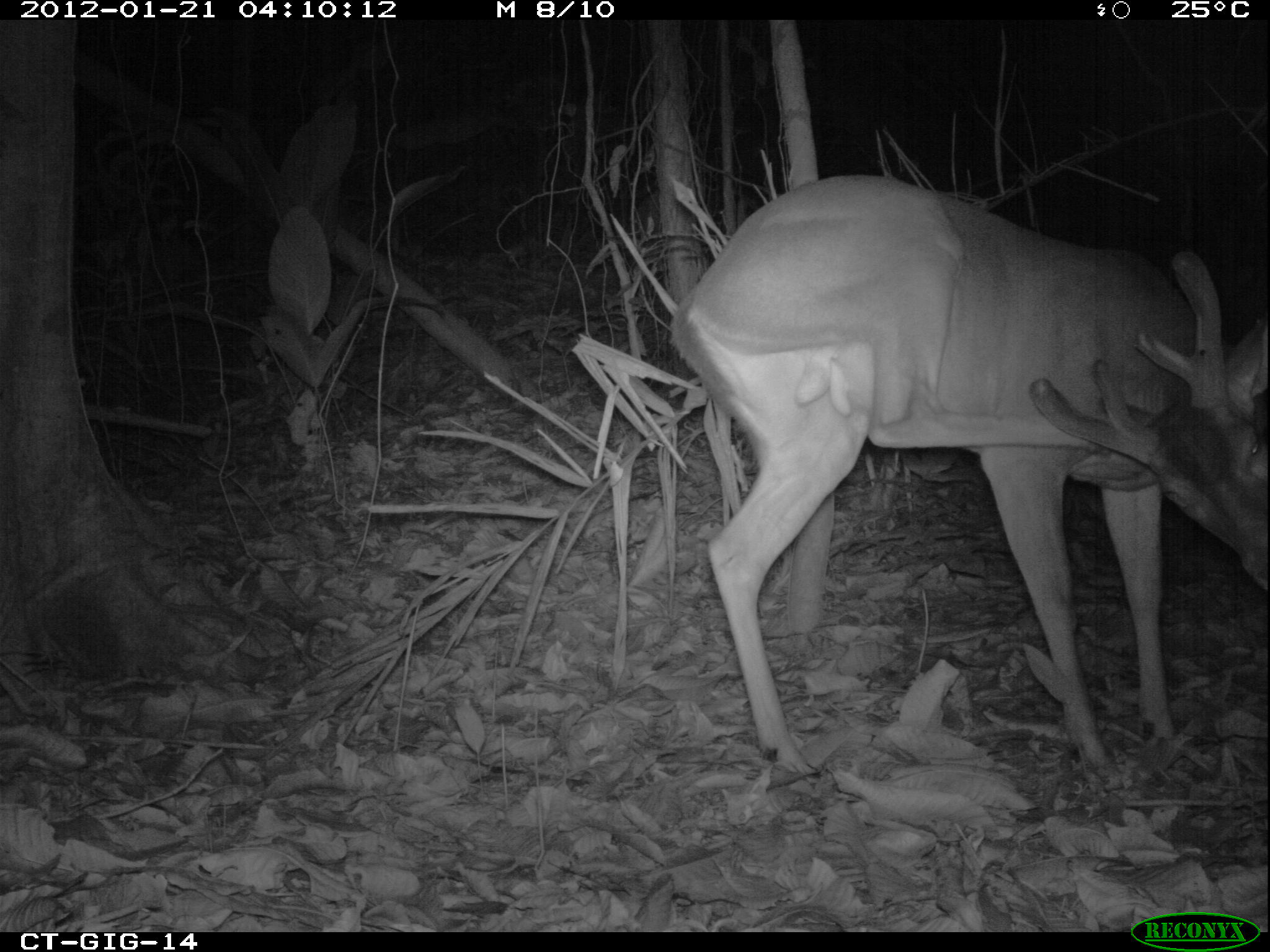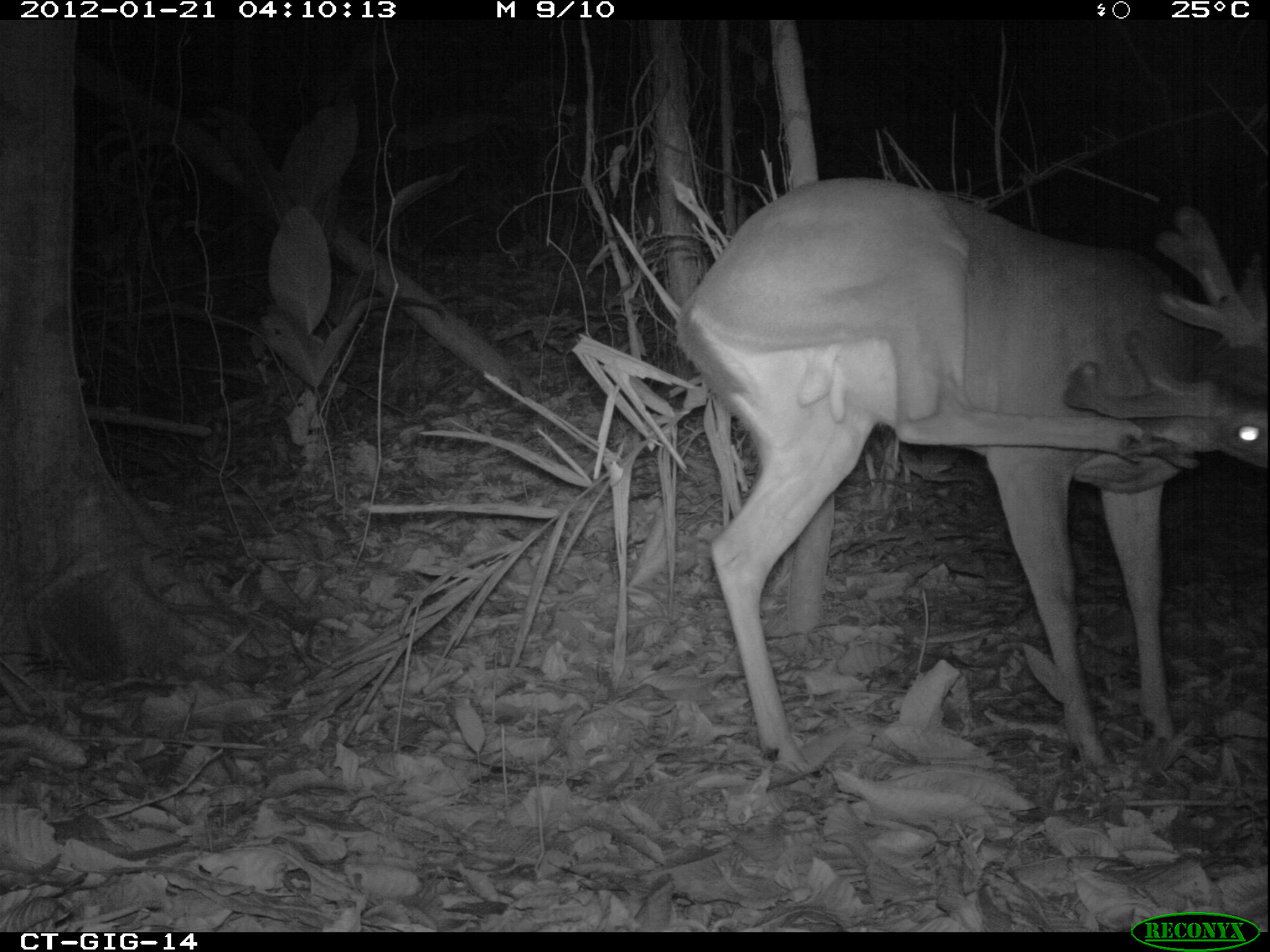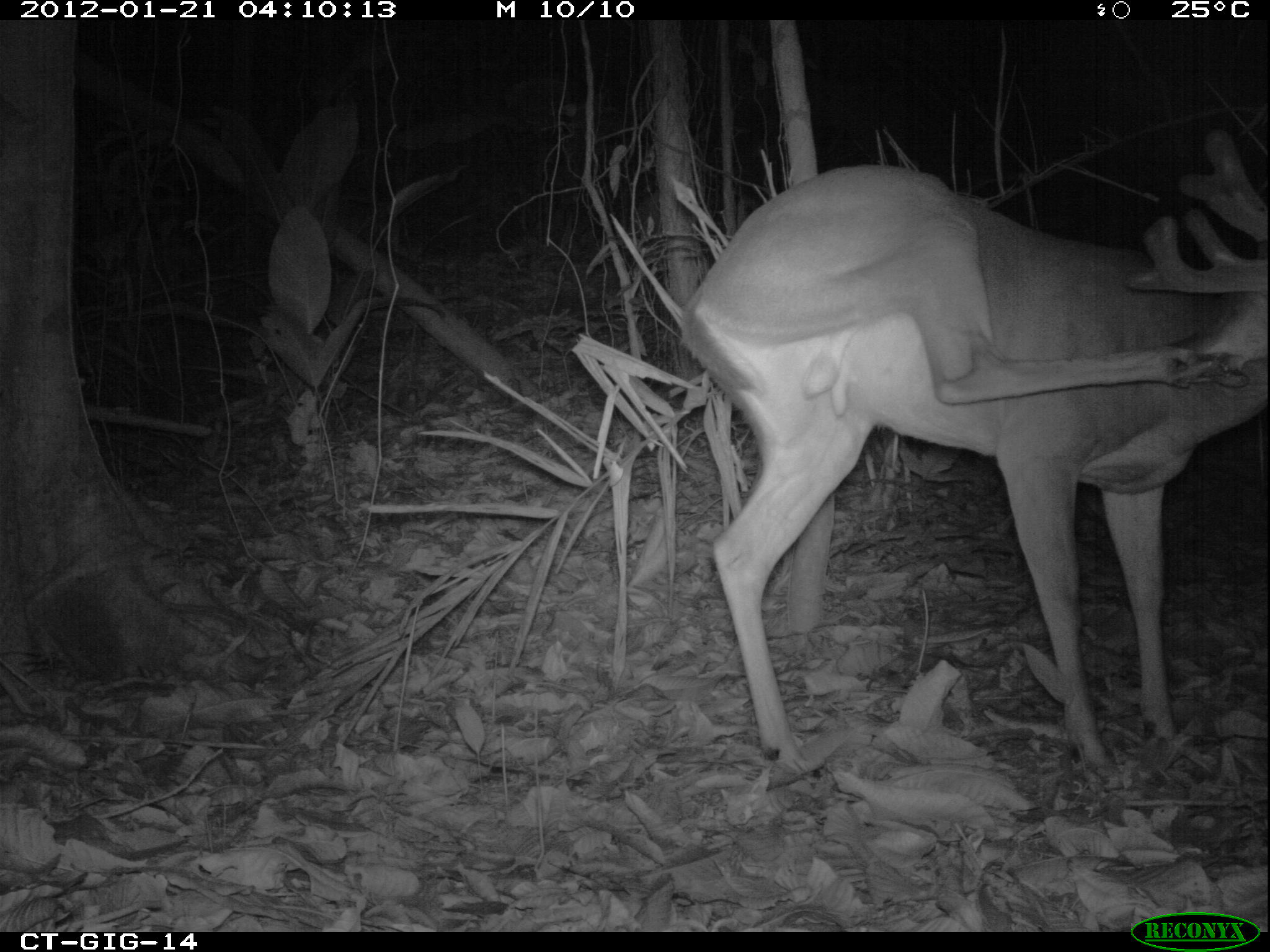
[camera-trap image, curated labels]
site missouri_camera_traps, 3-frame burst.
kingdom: Animalia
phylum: Chordata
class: Mammalia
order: Artiodactyla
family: Cervidae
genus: Odocoileus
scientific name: Odocoileus virginianus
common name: white-tailed deer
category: white tailed deer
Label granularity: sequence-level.